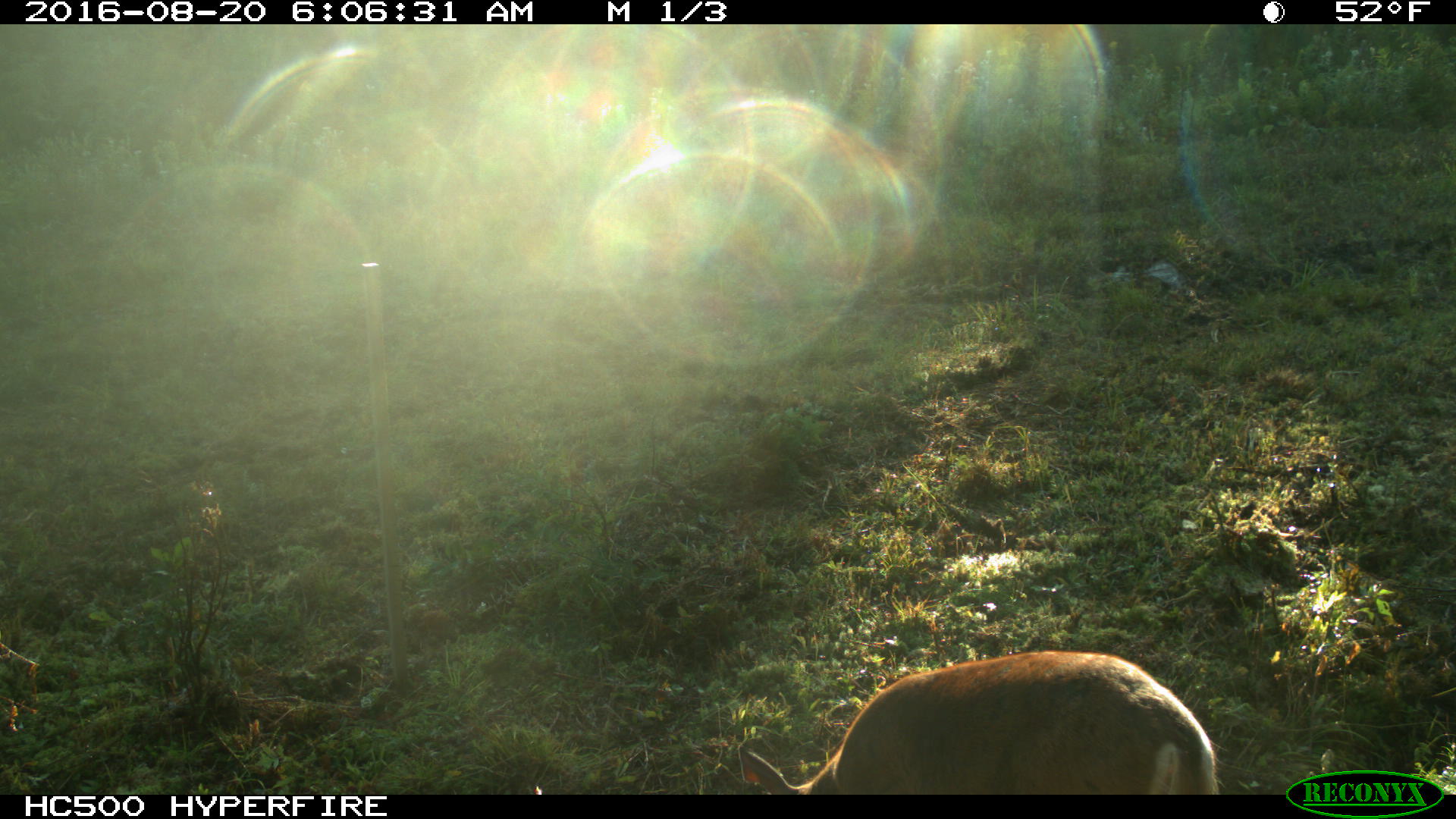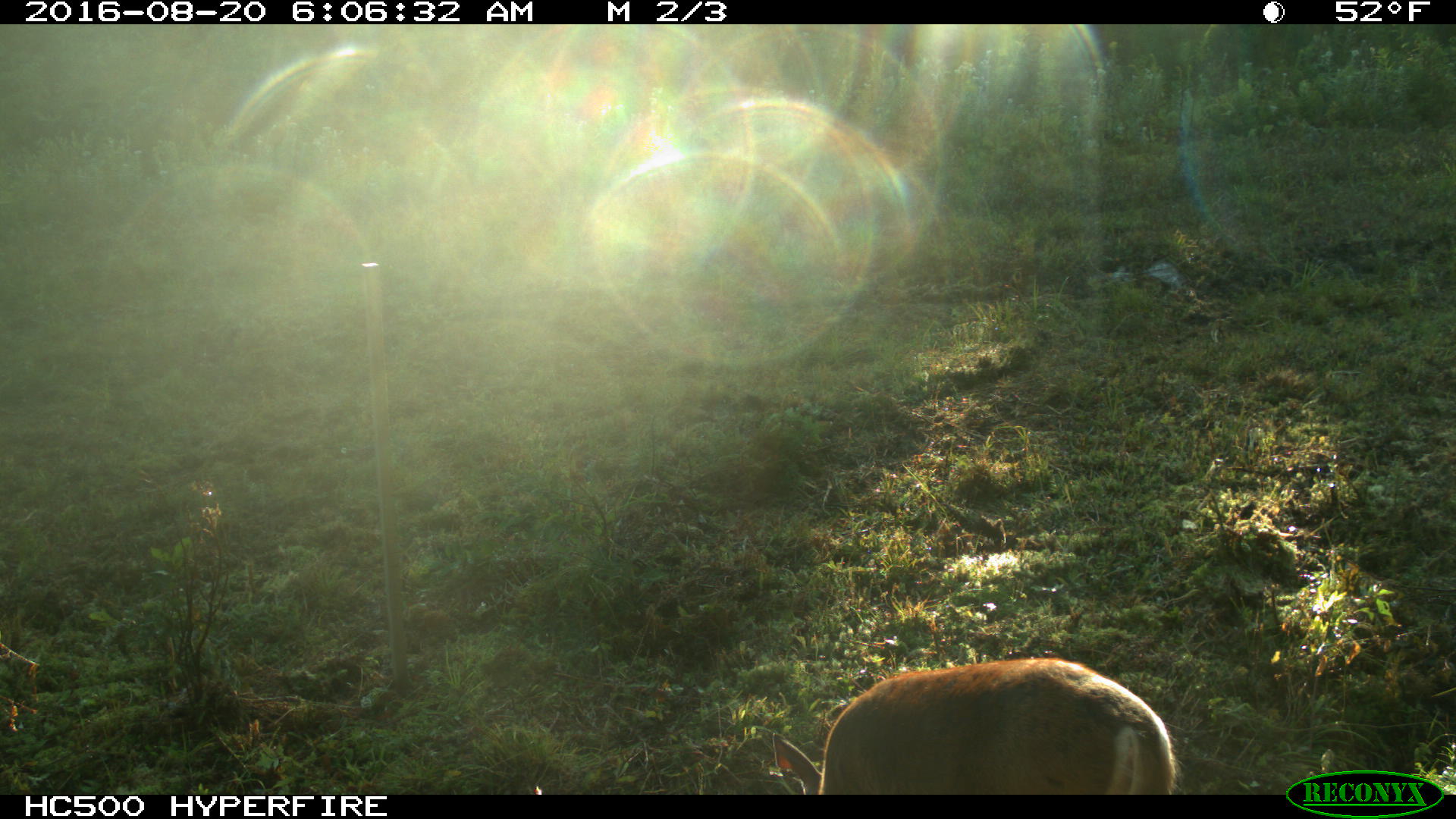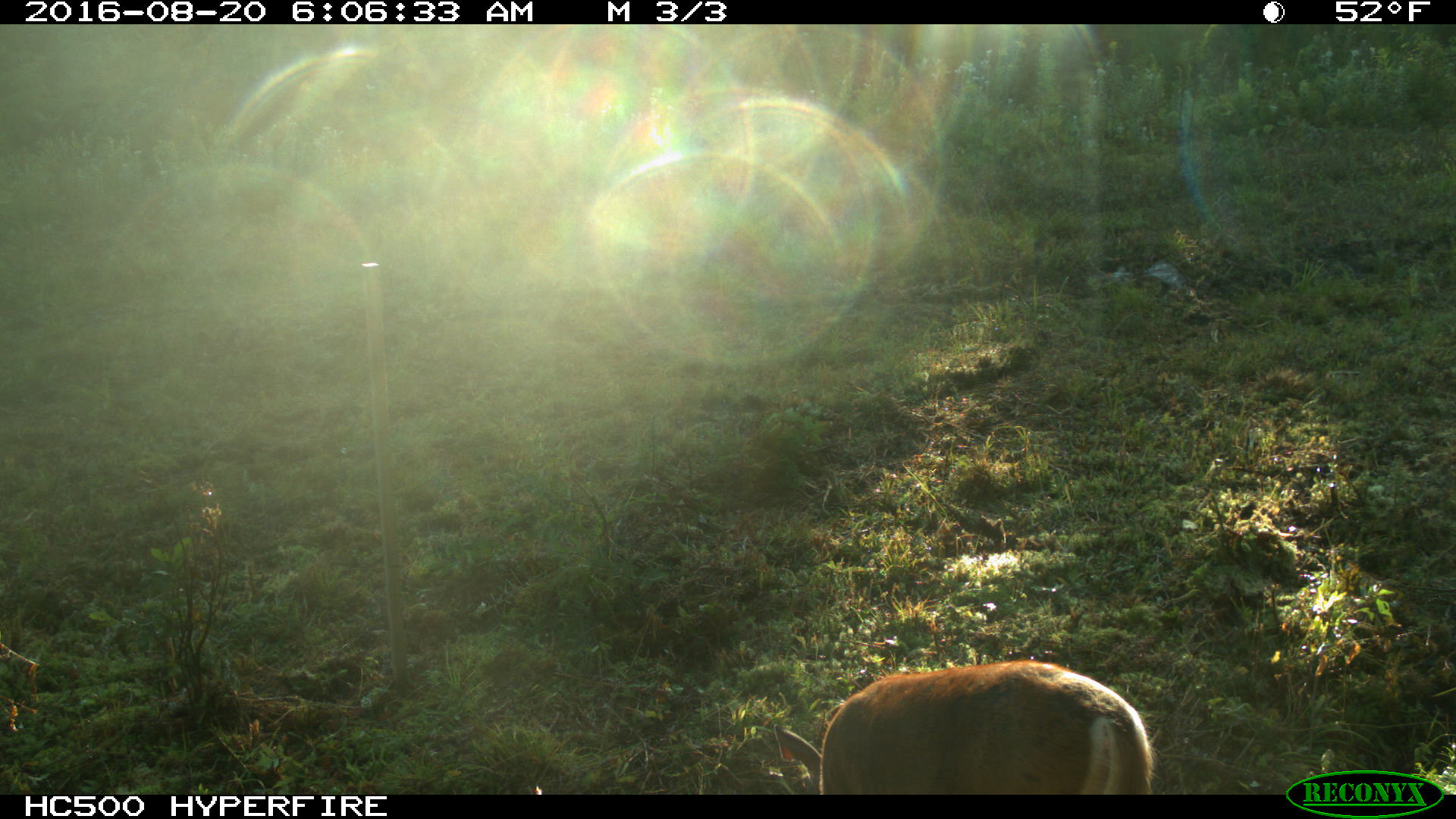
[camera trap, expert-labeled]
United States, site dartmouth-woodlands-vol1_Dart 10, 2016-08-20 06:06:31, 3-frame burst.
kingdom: Animalia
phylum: Chordata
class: Mammalia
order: Artiodactyla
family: Cervidae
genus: Odocoileus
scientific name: Odocoileus virginianus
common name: white-tailed deer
White-tailed deer (Odocoileus virginianus).